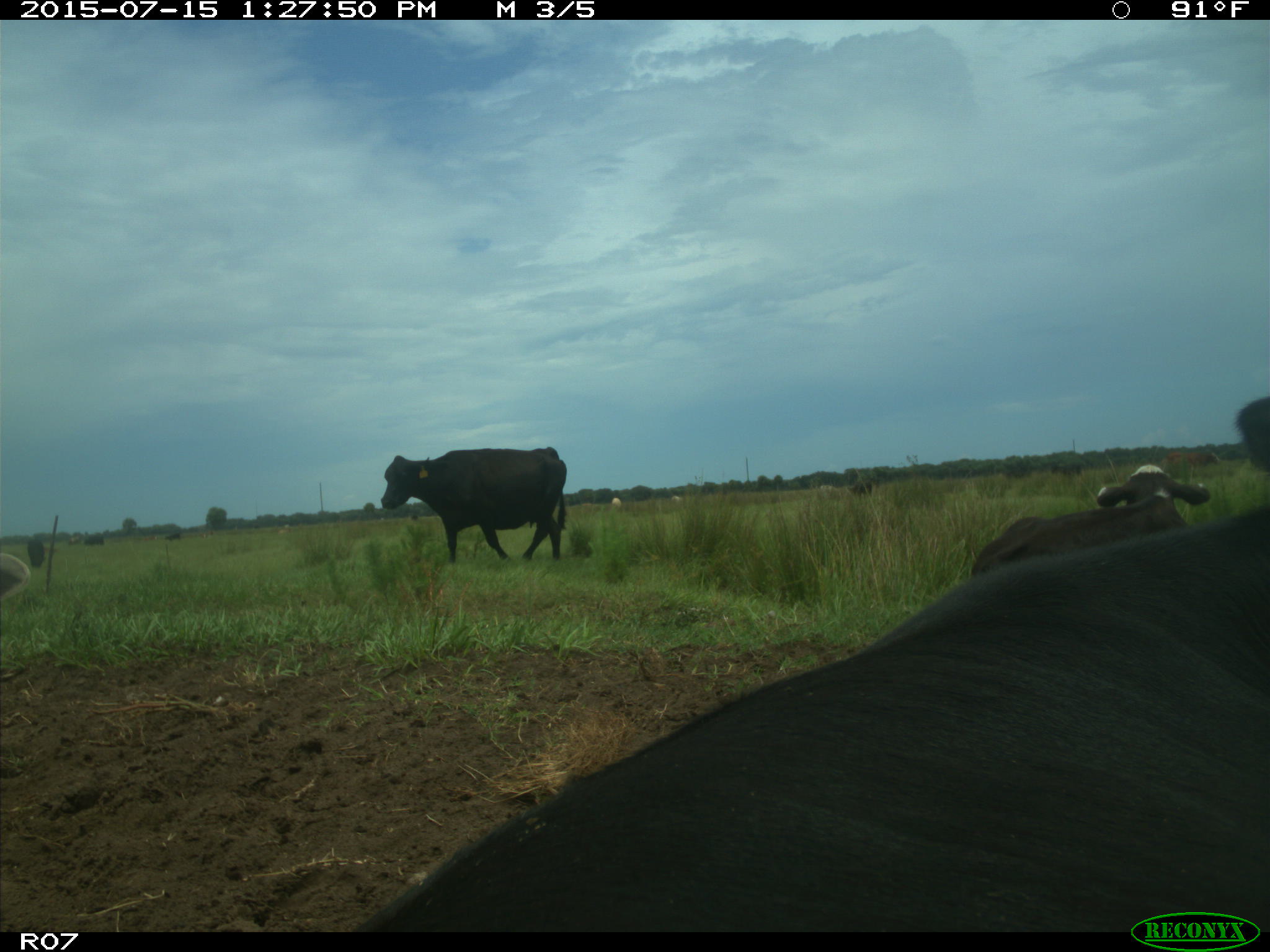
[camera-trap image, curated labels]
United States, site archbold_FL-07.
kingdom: Animalia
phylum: Chordata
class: Mammalia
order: Artiodactyla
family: Bovidae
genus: Bos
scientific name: Bos taurus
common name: domestic cow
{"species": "Bos taurus (domestic cow)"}